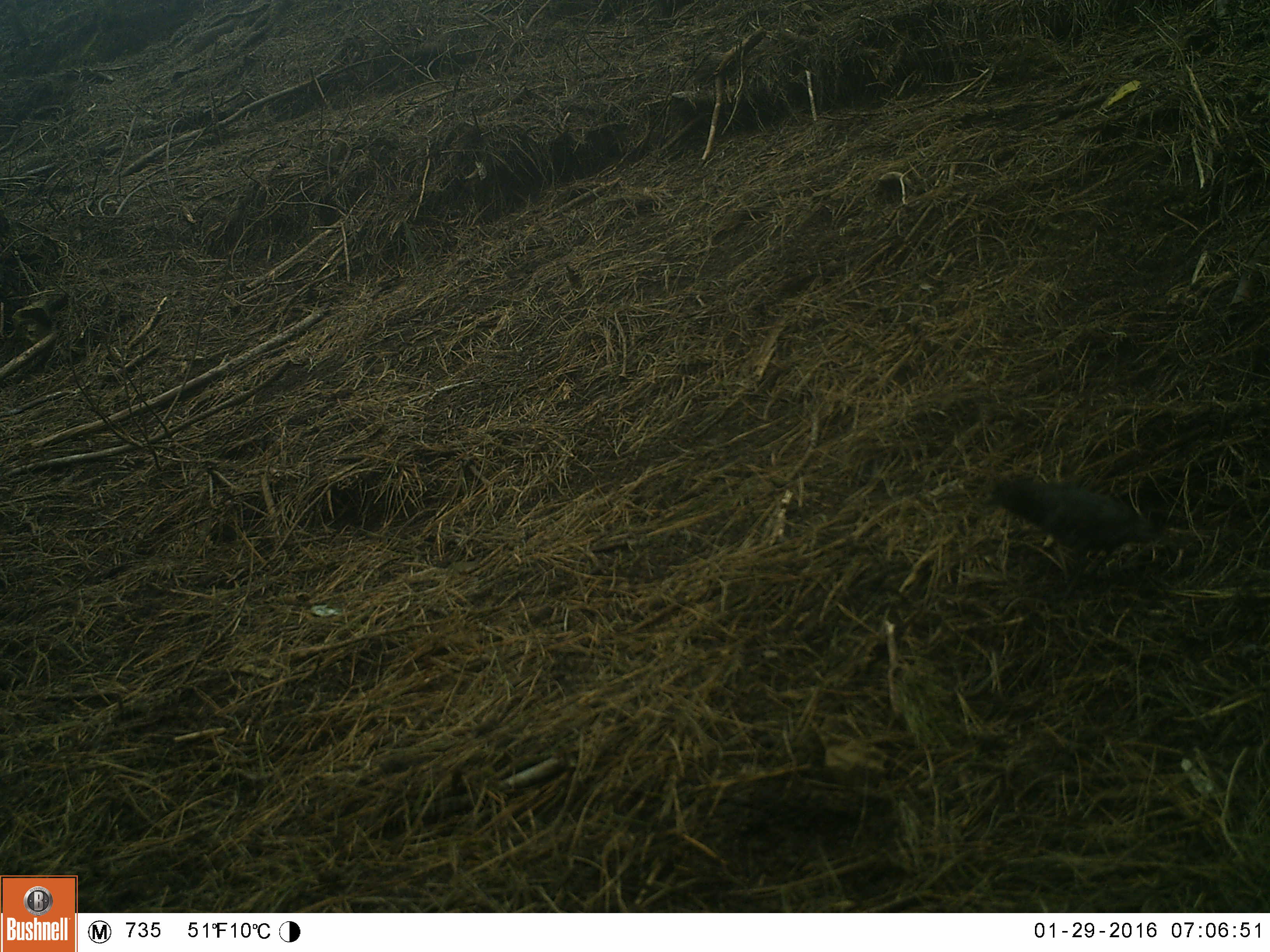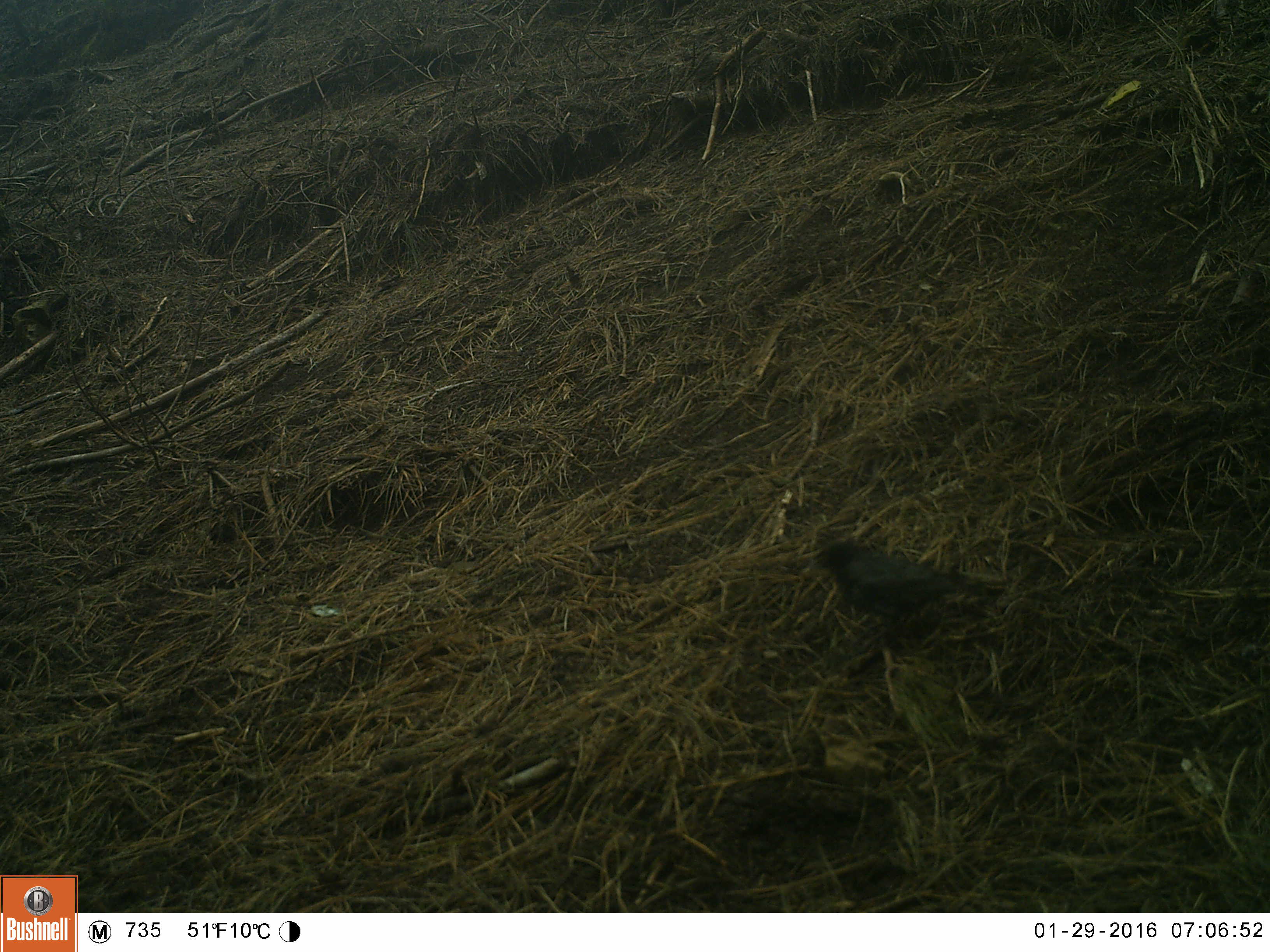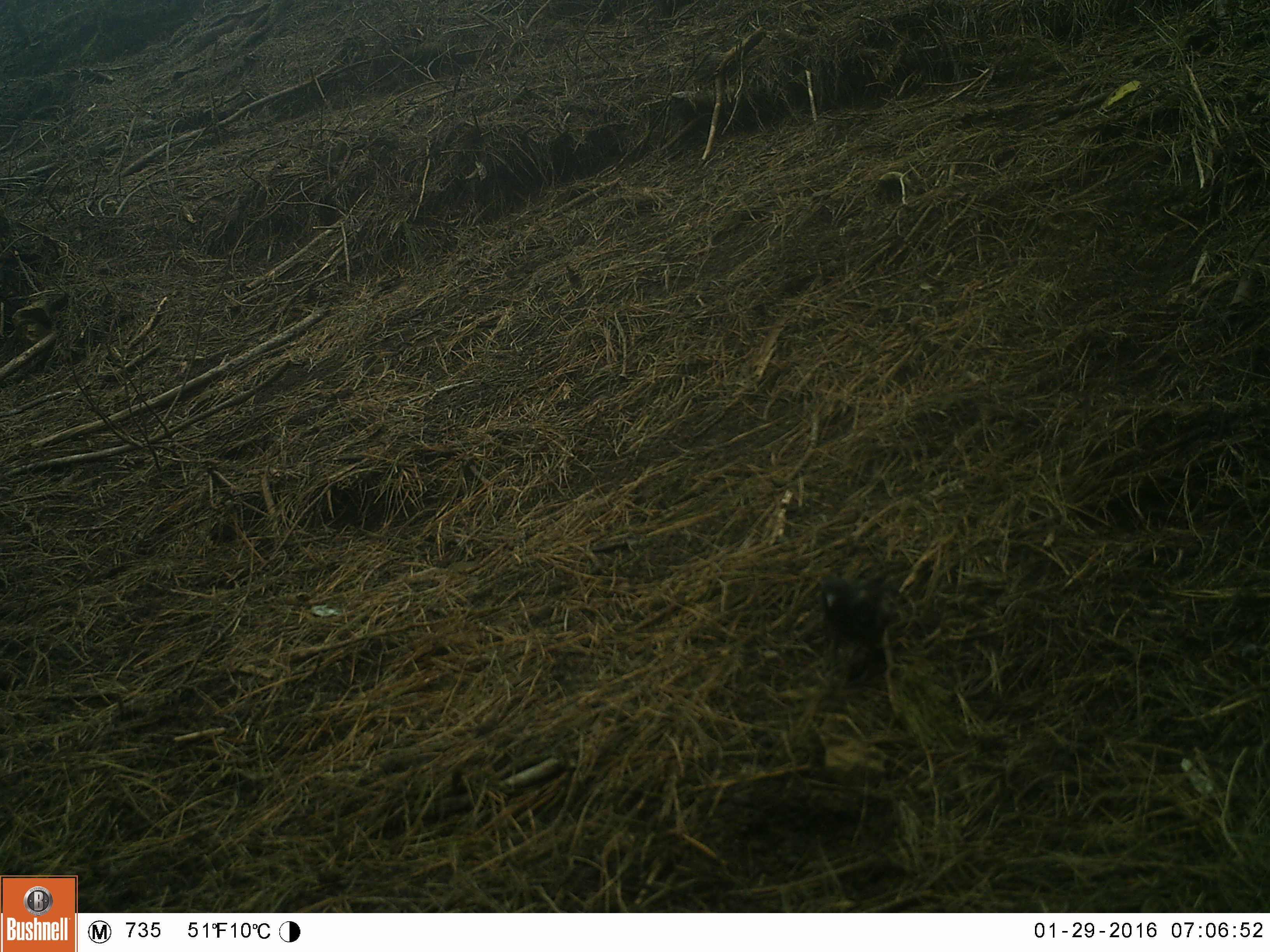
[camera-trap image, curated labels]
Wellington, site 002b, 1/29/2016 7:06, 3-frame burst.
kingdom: Animalia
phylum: Chordata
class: Aves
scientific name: Aves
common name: bird